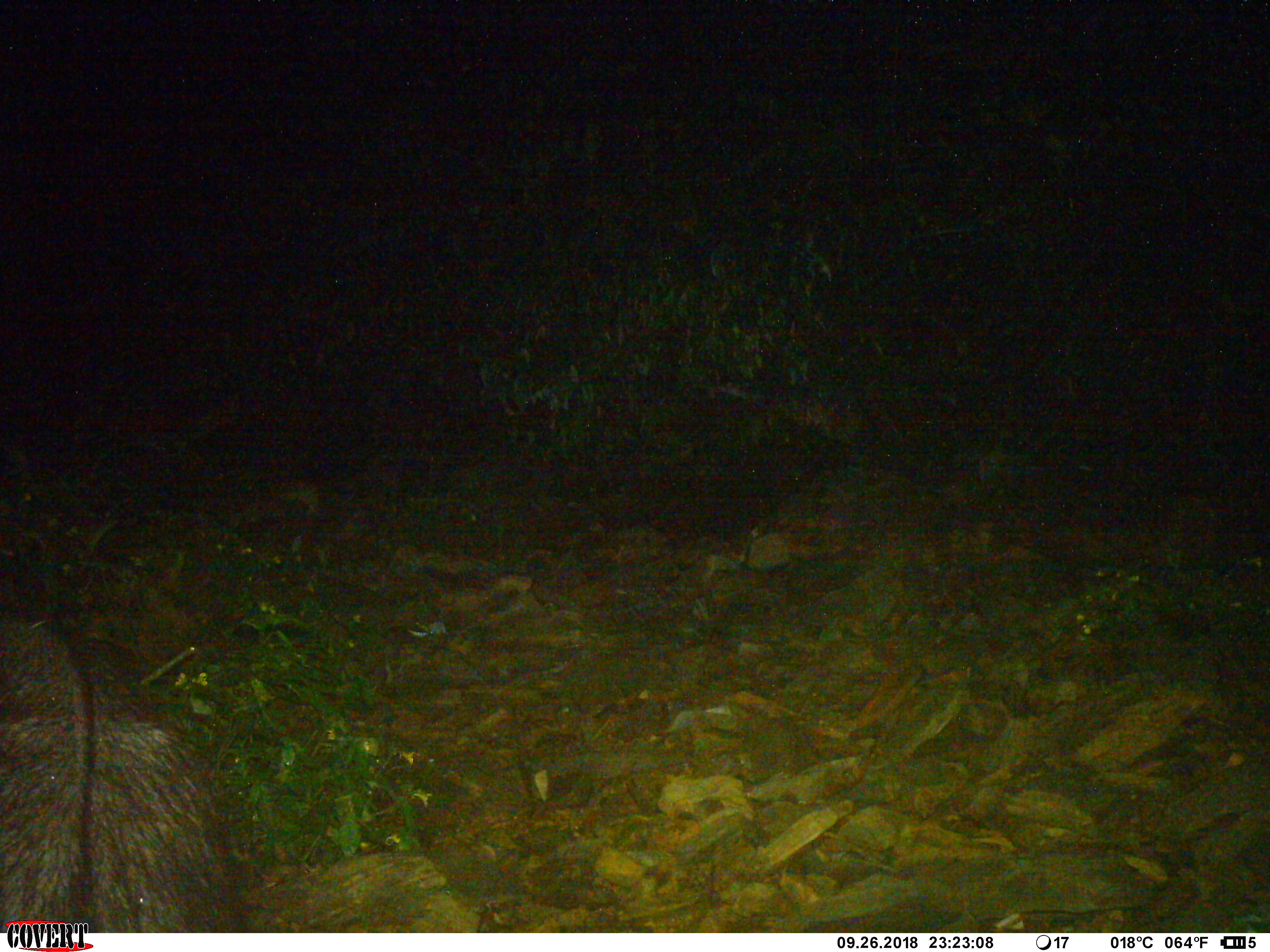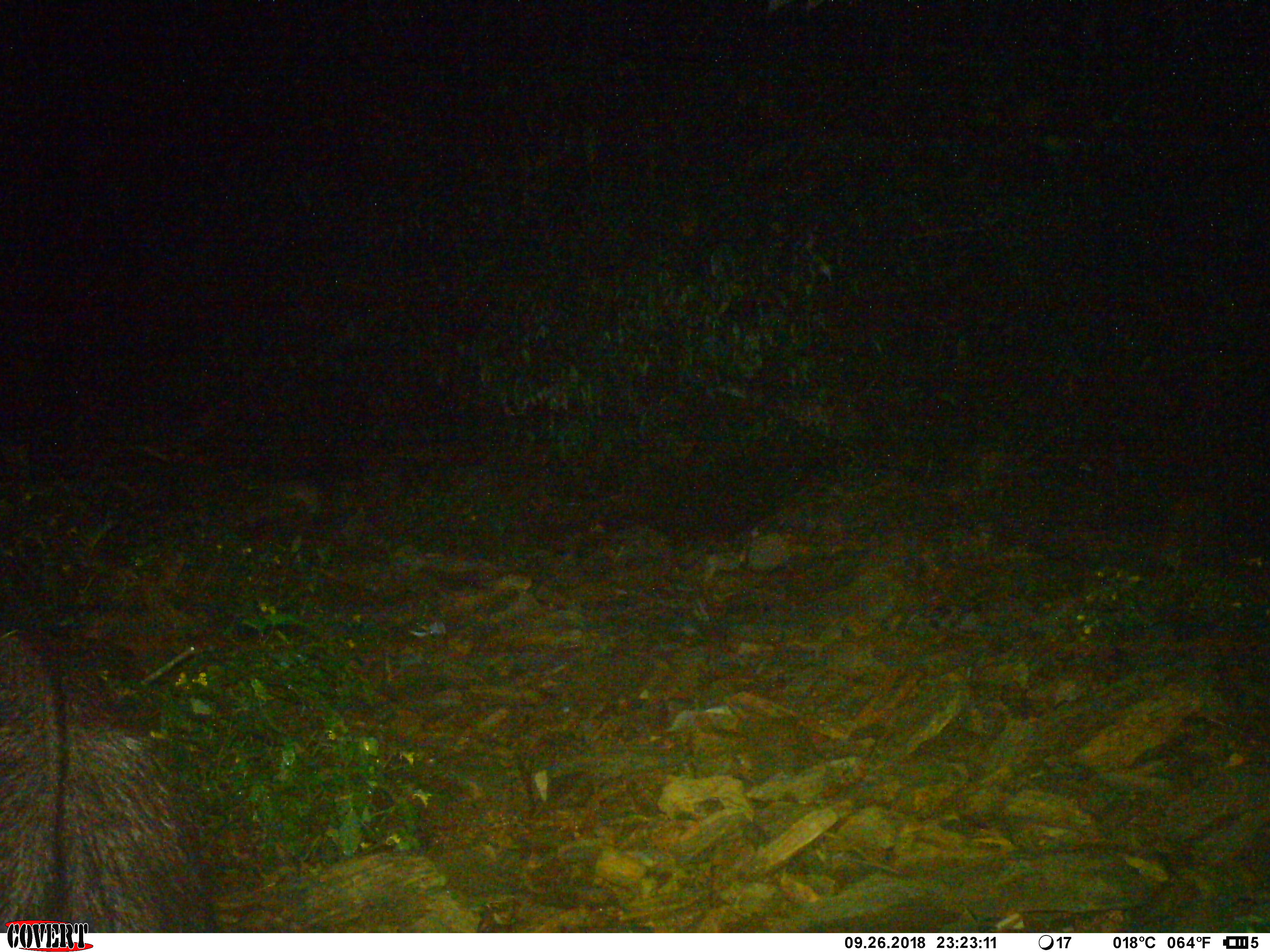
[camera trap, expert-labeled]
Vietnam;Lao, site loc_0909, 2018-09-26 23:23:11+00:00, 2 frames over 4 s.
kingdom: Animalia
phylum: Chordata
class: Mammalia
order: Artiodactyla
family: Bovidae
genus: Capricornis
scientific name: Capricornis sumatraensis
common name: chinese serow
Chinese serow (Capricornis sumatraensis). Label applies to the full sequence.